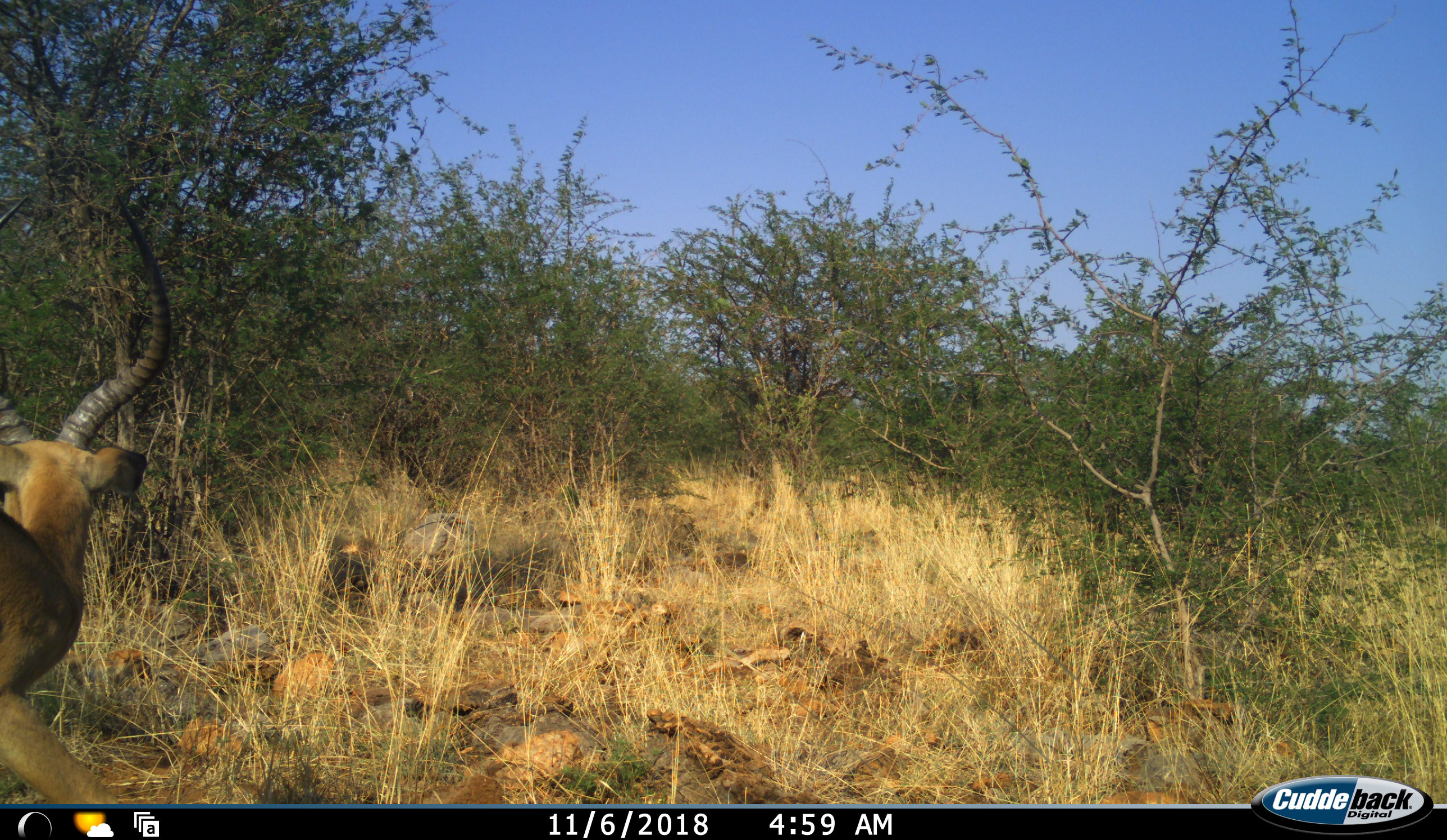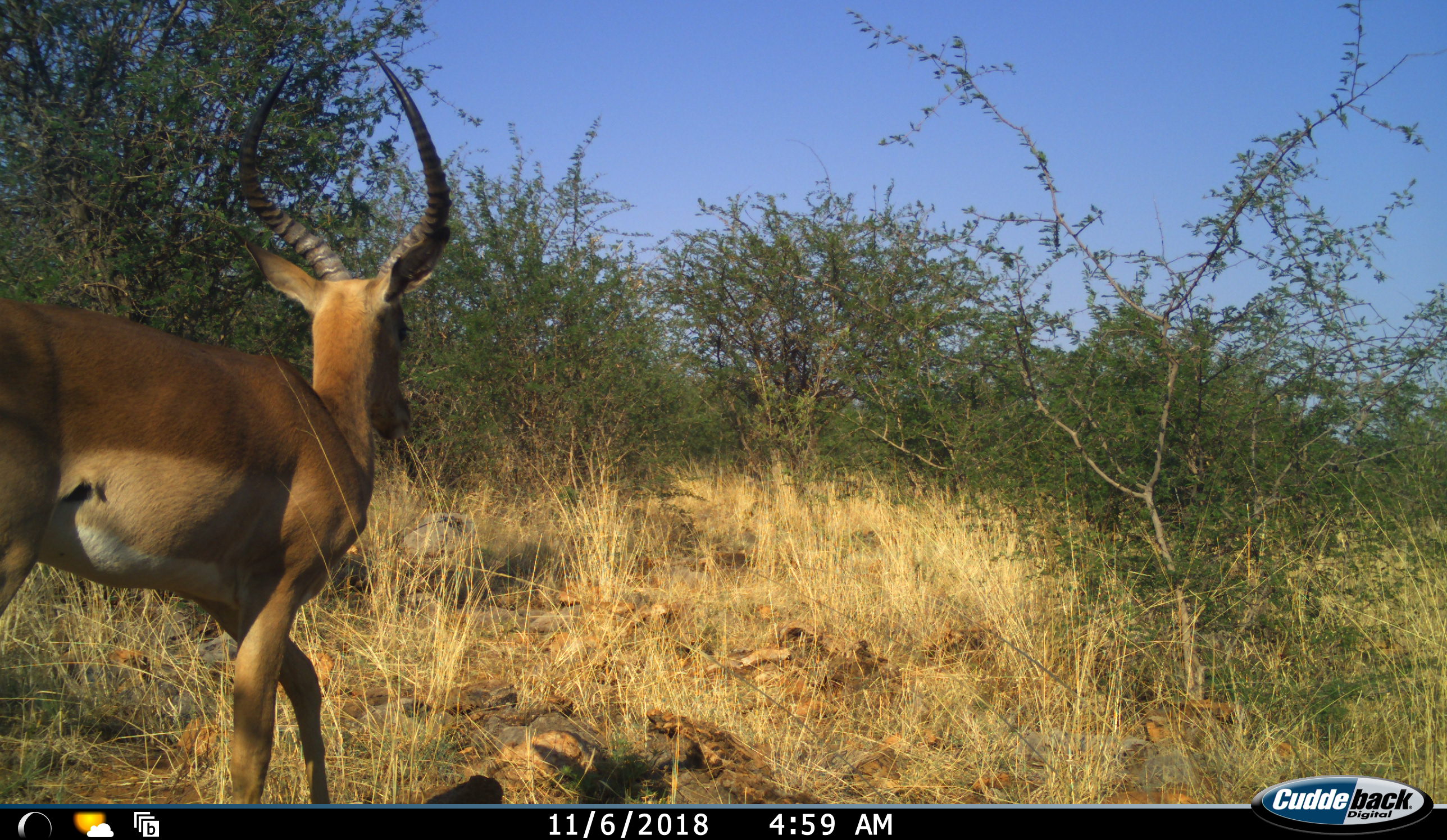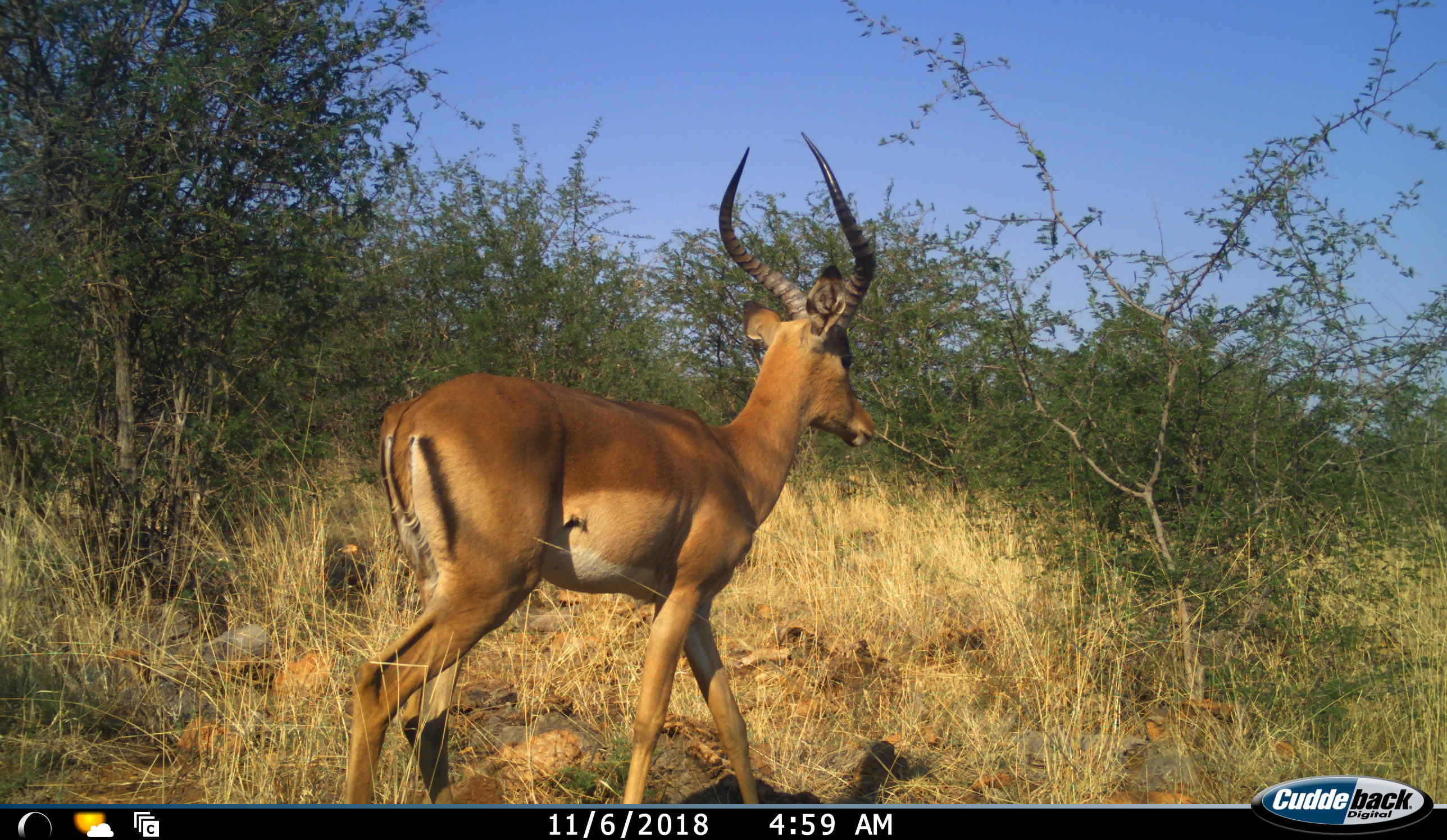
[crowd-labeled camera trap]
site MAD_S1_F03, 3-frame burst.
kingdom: Animalia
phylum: Chordata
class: Mammalia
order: Artiodactyla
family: Bovidae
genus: Aepyceros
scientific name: Aepyceros melampus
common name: impala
Impala (Aepyceros melampus), count 1. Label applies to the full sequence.